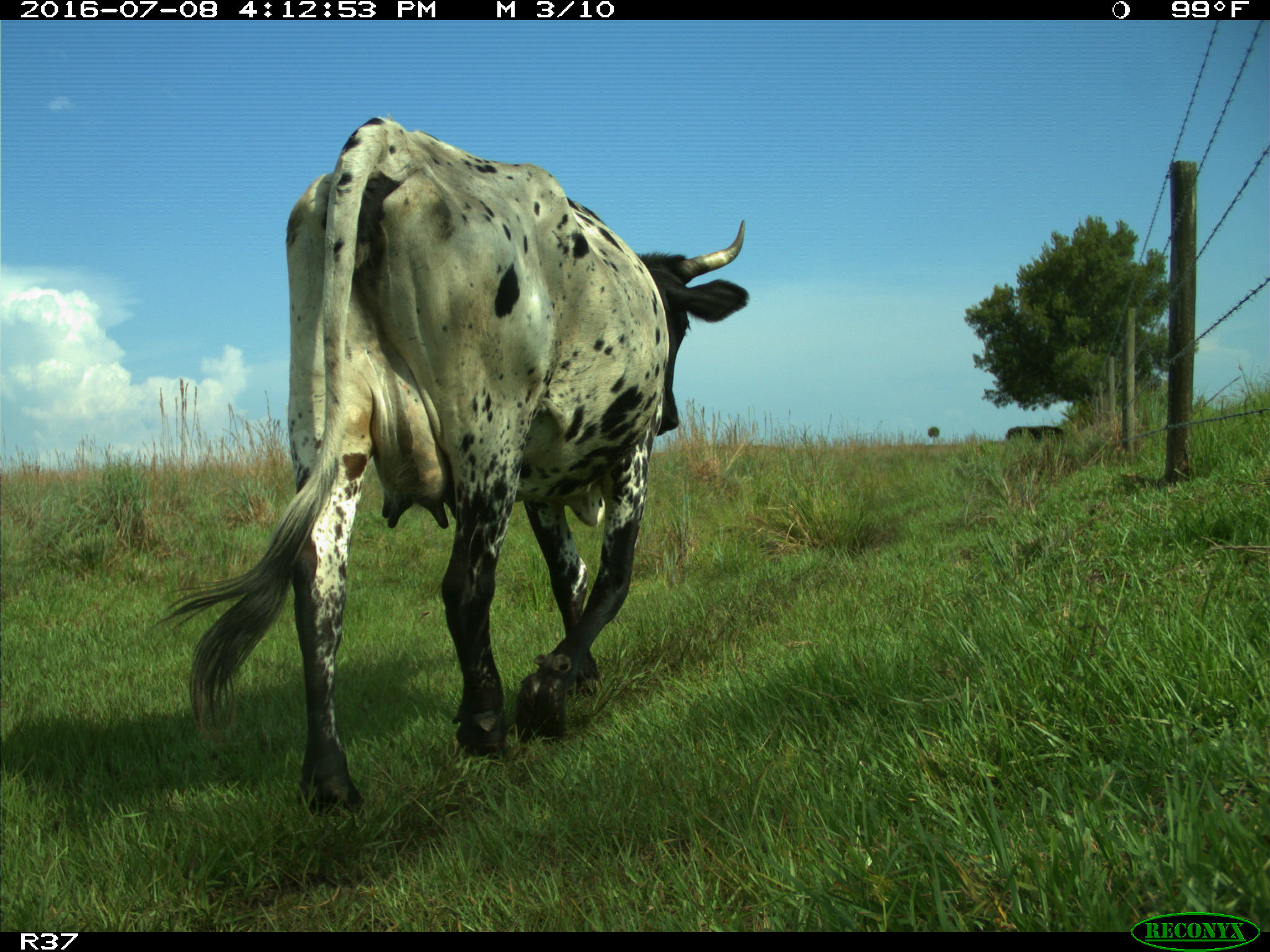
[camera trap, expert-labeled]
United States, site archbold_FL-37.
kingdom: Animalia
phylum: Chordata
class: Mammalia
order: Artiodactyla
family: Bovidae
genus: Bos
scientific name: Bos taurus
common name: domestic cow